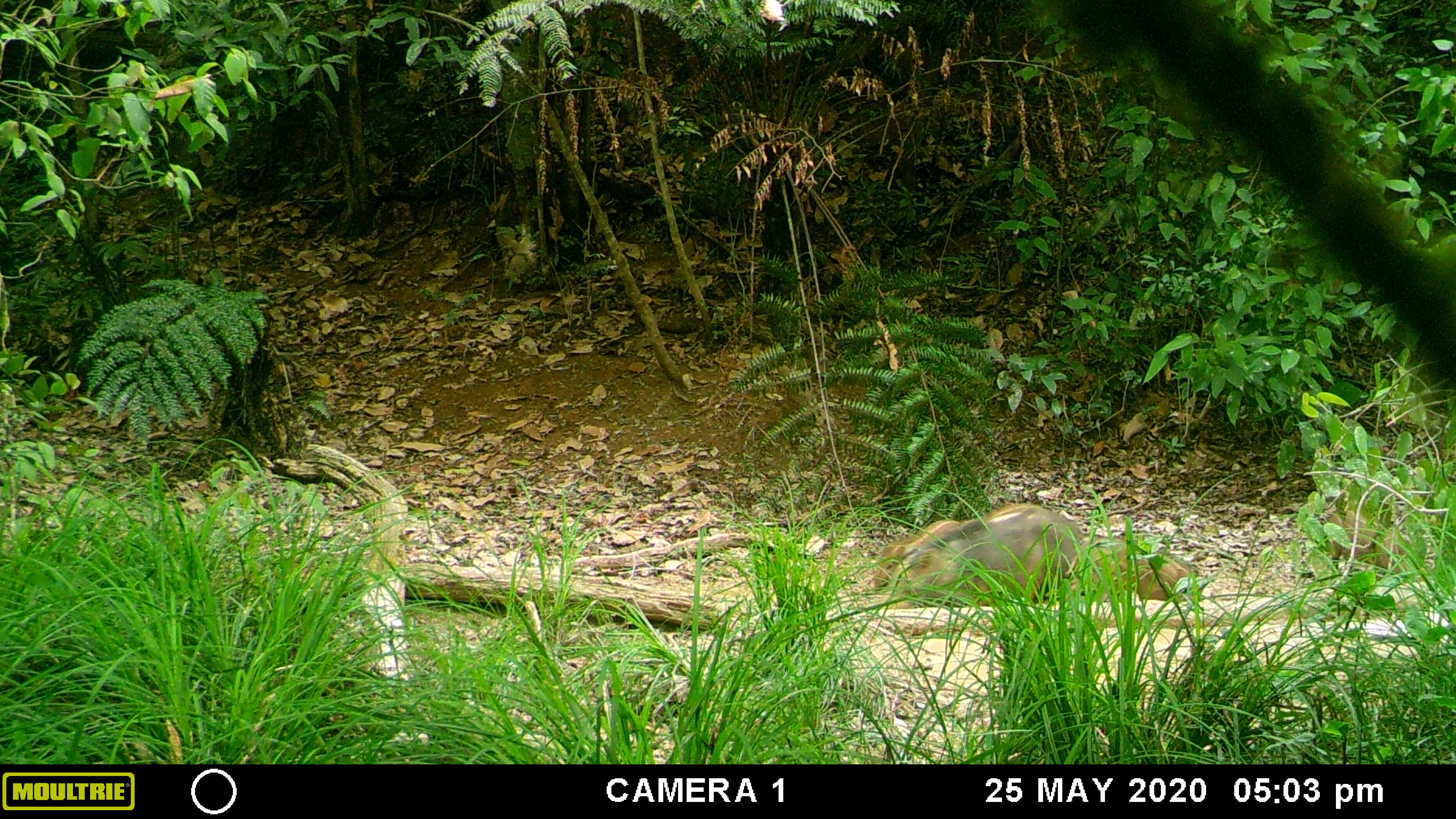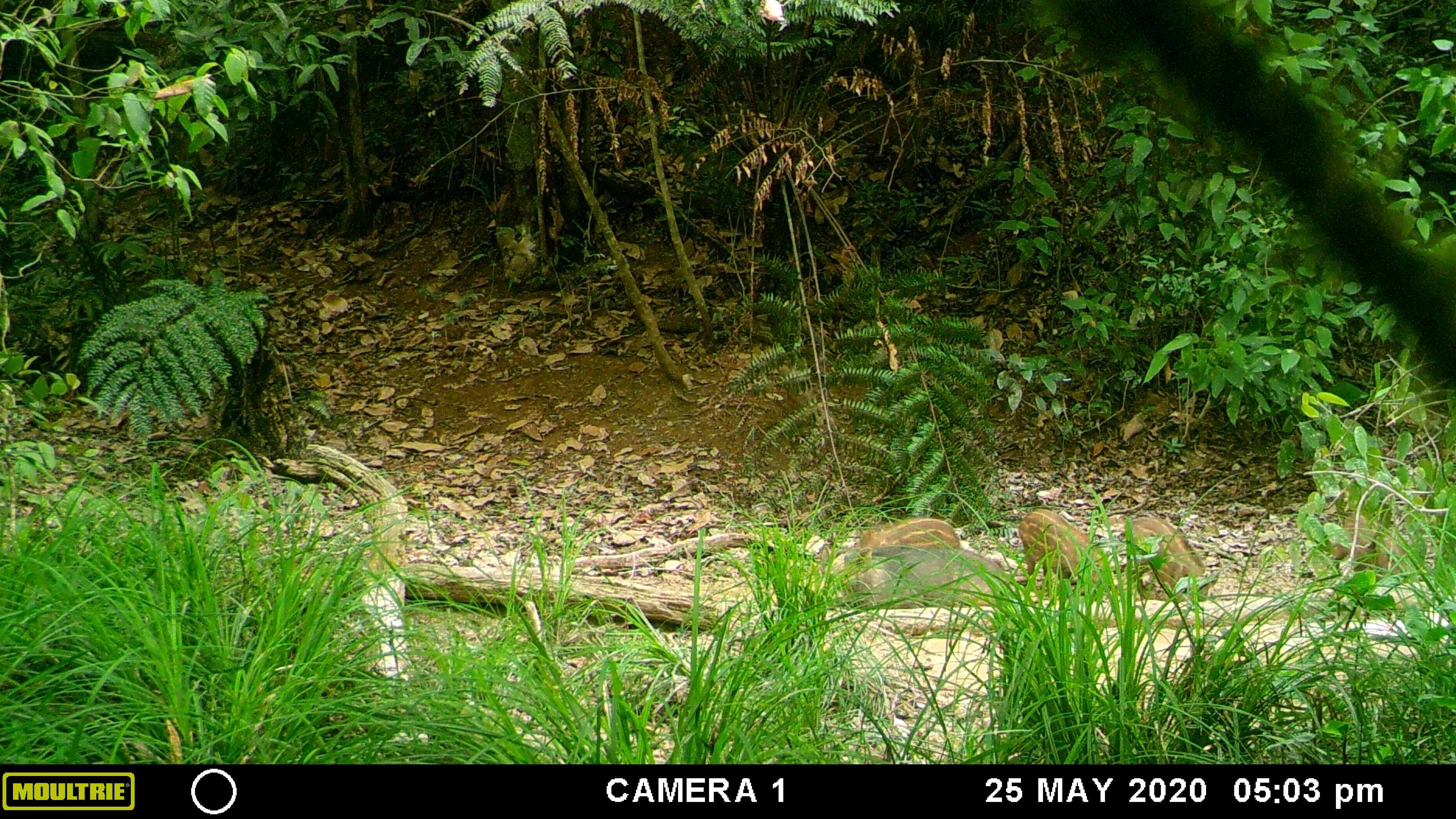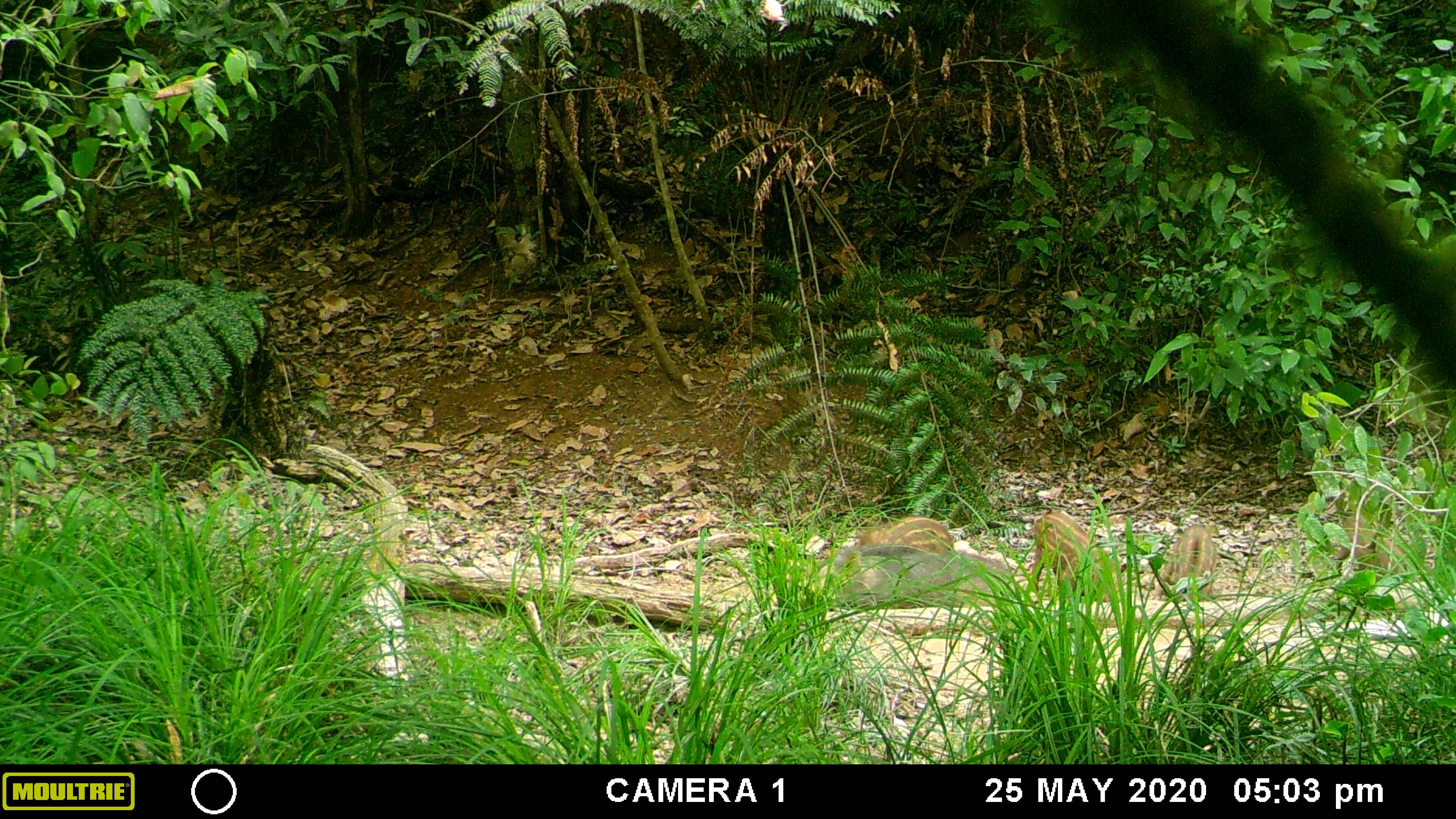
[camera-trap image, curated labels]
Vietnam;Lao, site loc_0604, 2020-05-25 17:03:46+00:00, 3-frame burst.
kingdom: Animalia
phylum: Chordata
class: Mammalia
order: Artiodactyla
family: Suidae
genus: Sus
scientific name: Sus scrofa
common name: eurasian wild pig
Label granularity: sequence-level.